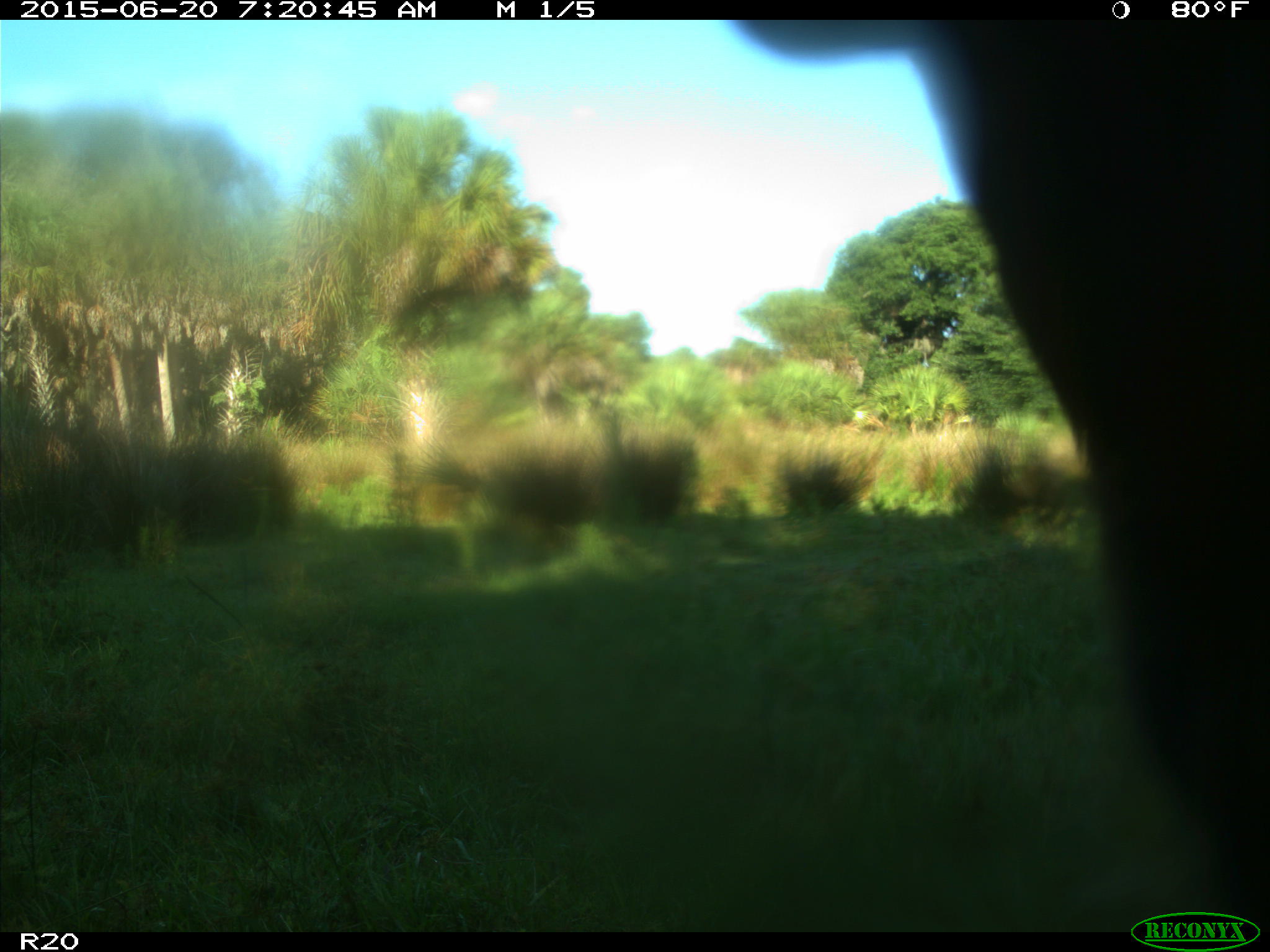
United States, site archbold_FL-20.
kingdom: Animalia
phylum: Chordata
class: Mammalia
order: Artiodactyla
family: Bovidae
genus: Bos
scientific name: Bos taurus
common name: domestic cow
Bos taurus (domestic cow).